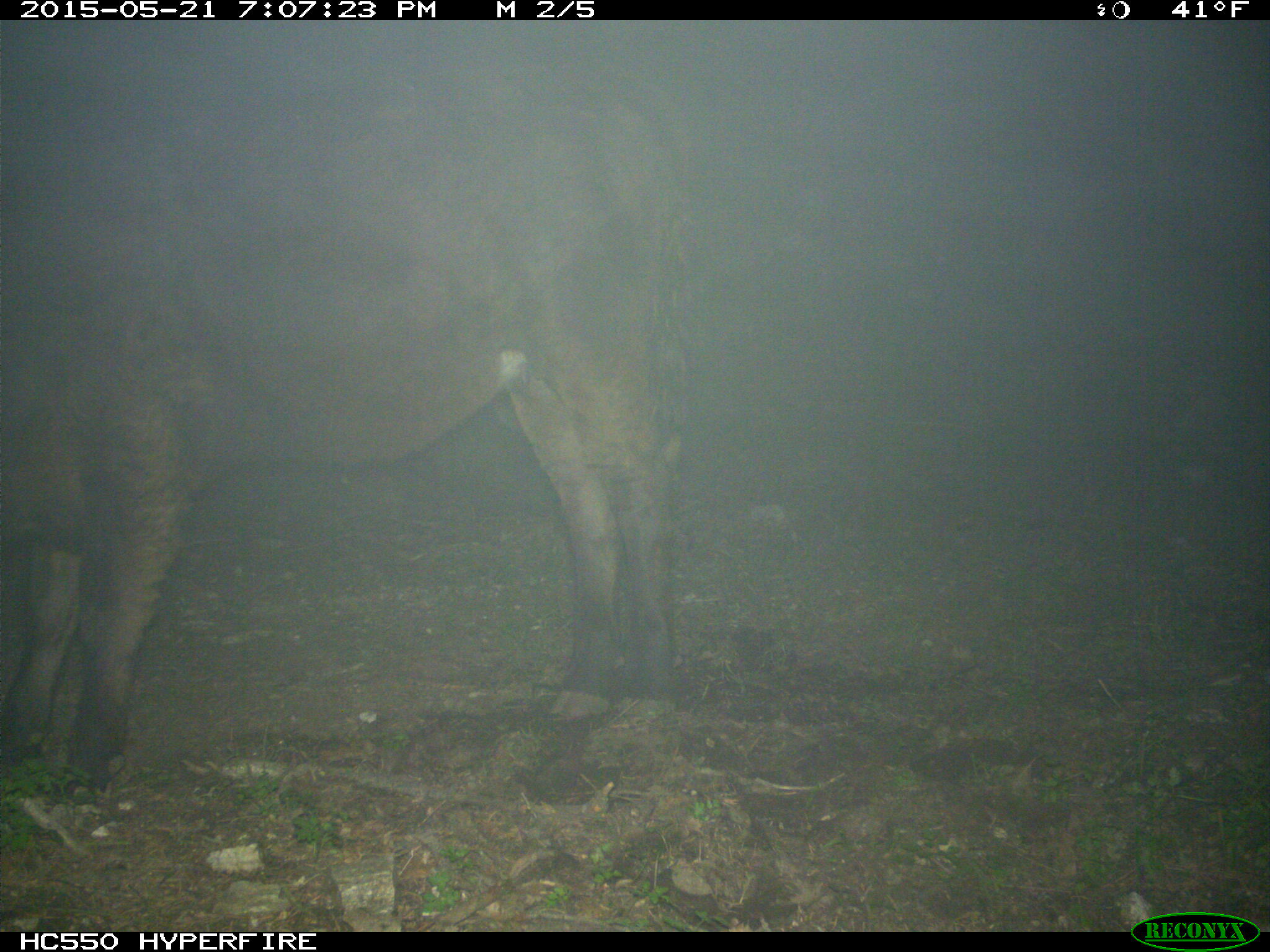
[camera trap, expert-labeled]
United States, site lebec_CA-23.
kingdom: Animalia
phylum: Chordata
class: Mammalia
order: Artiodactyla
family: Bovidae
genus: Bos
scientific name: Bos taurus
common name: domestic cow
Bos taurus (domestic cow).